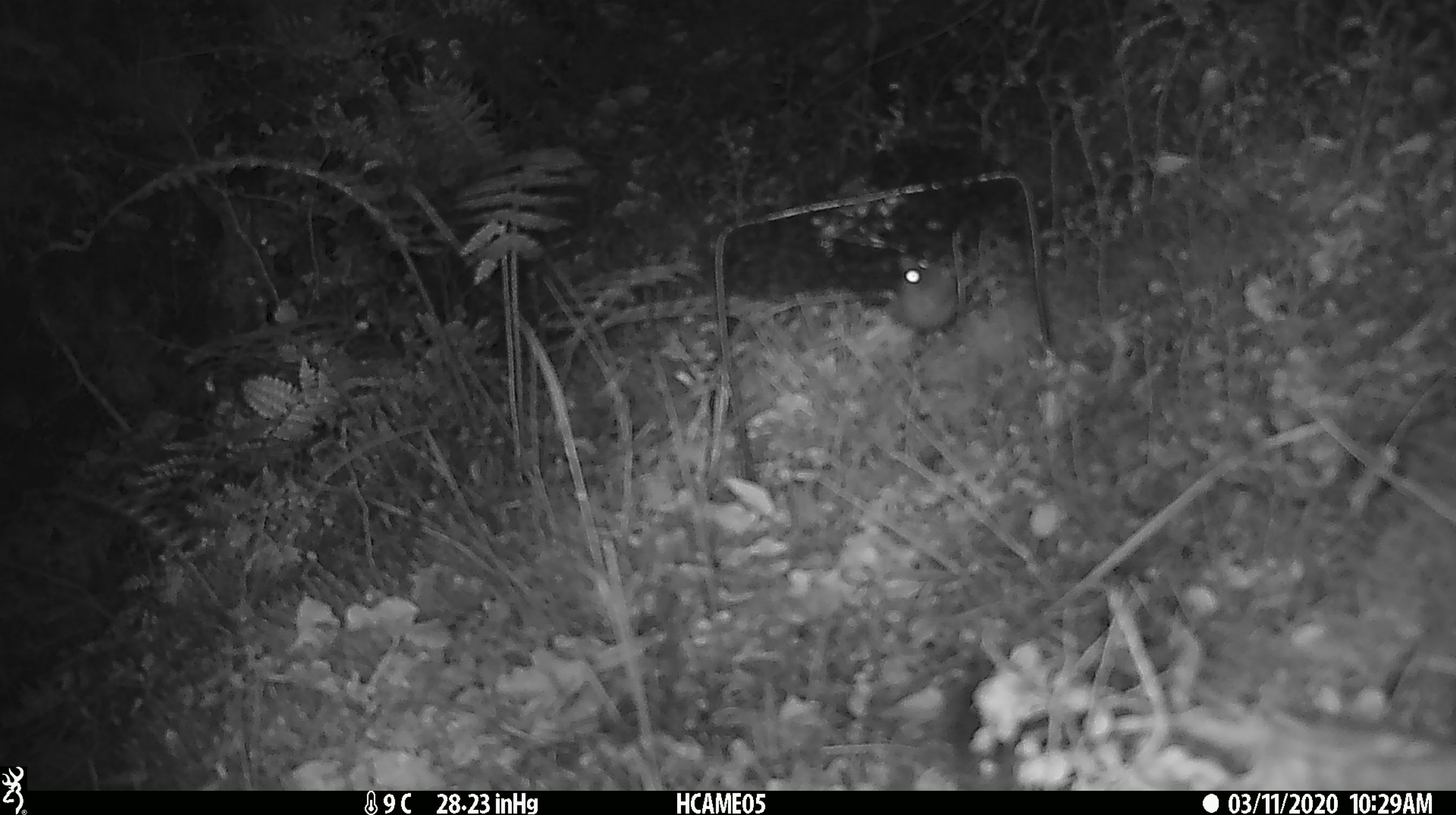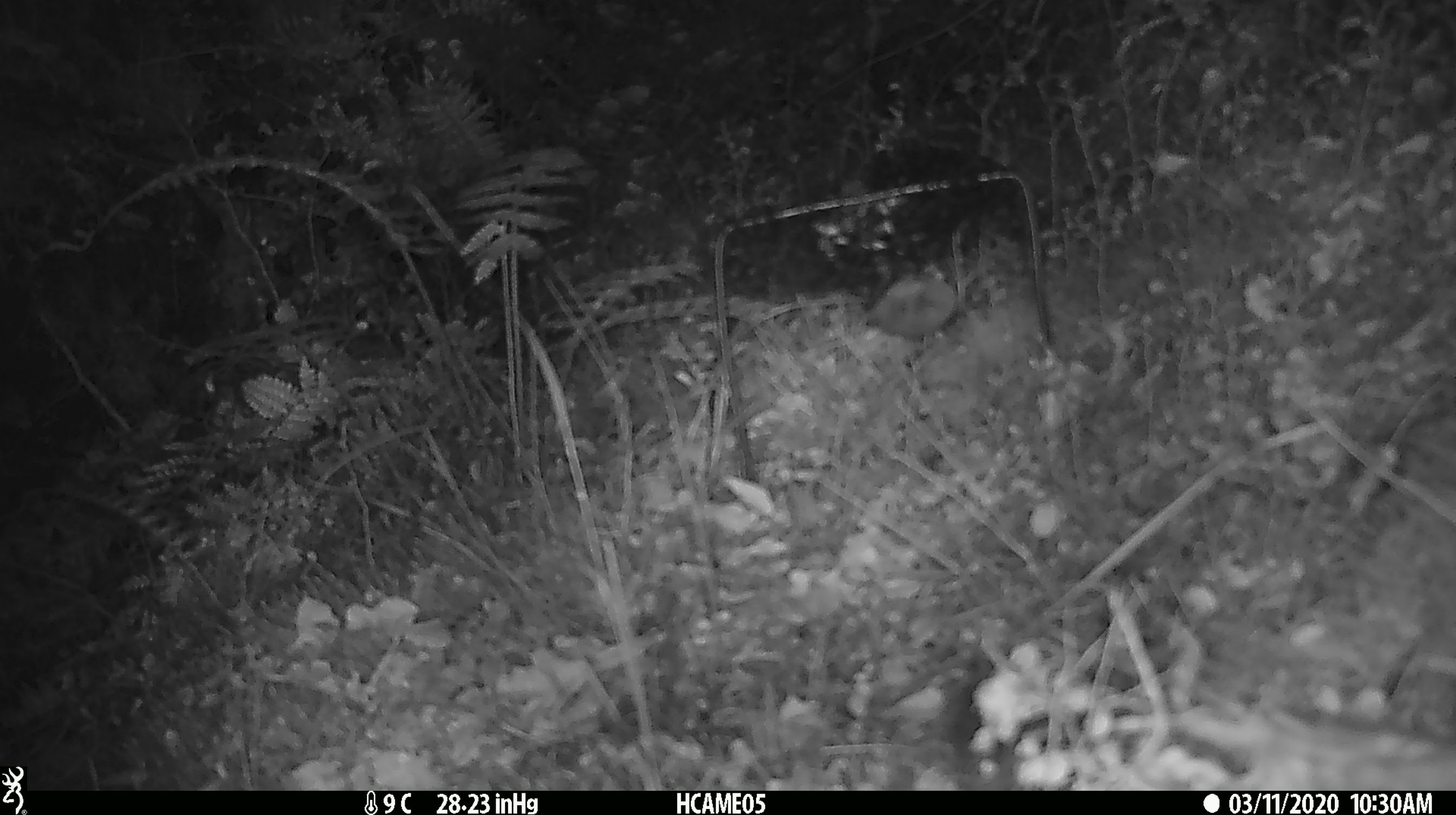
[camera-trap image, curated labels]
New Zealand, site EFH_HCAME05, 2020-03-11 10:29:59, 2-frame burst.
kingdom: Animalia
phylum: Chordata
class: Mammalia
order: Rodentia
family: Muridae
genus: Mus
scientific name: Mus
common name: mouse